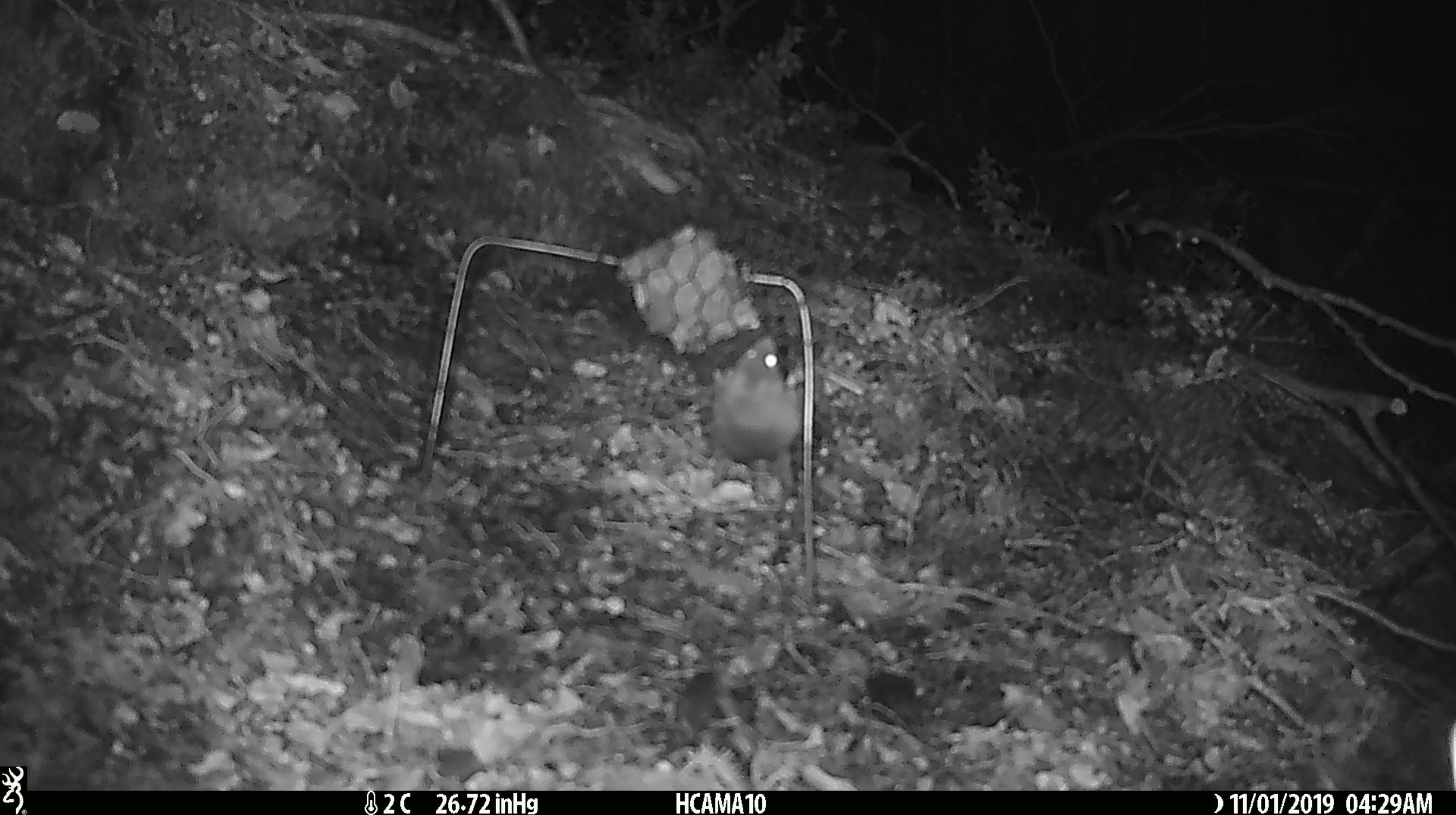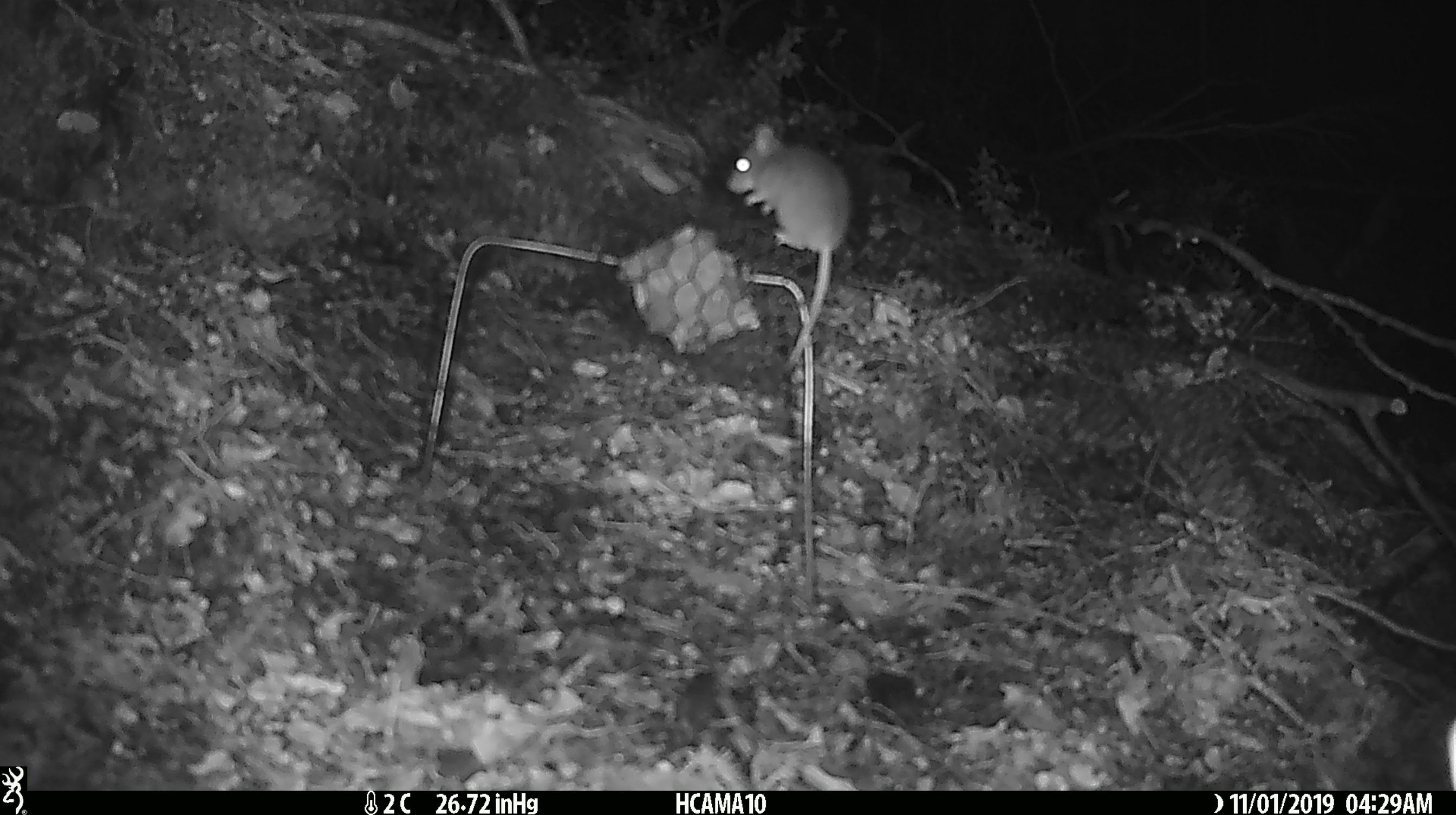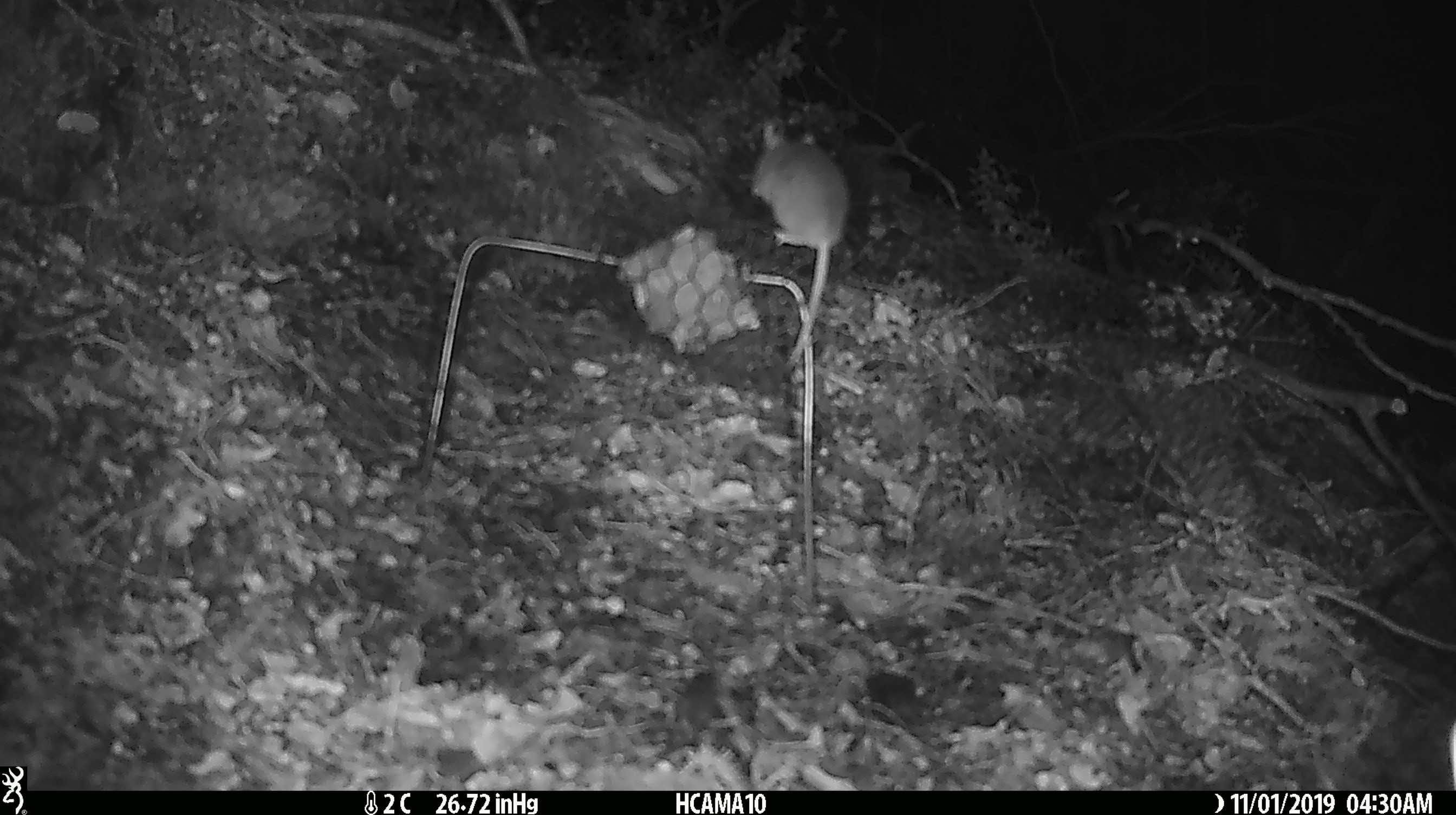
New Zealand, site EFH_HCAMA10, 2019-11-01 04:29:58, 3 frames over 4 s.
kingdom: Animalia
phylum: Chordata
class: Mammalia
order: Rodentia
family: Muridae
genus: Mus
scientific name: Mus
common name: mouse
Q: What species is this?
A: Mouse (Mus).